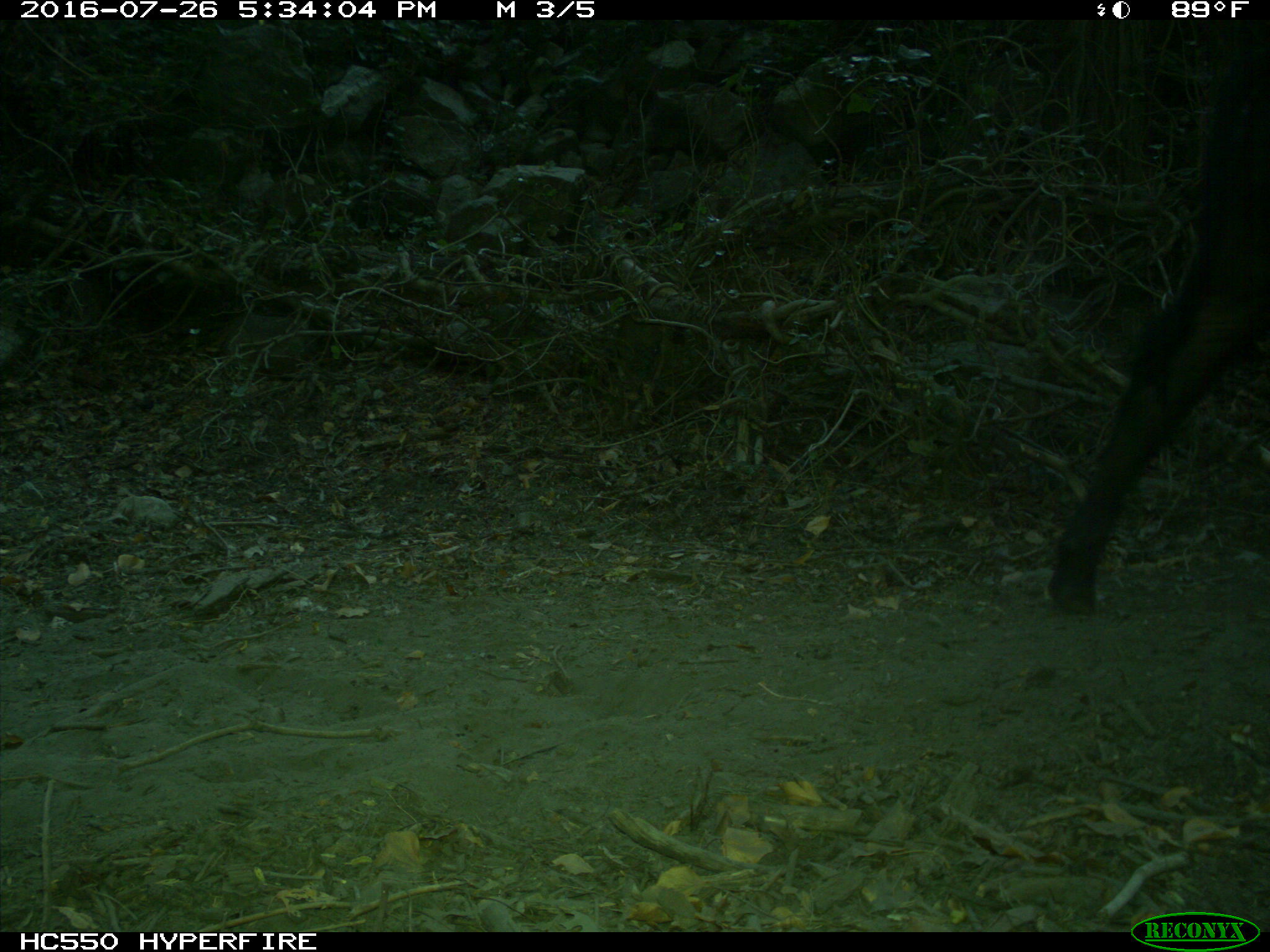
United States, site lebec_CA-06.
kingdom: Animalia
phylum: Chordata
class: Mammalia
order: Artiodactyla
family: Bovidae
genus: Bos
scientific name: Bos taurus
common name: domestic cow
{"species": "Bos taurus (domestic cow)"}